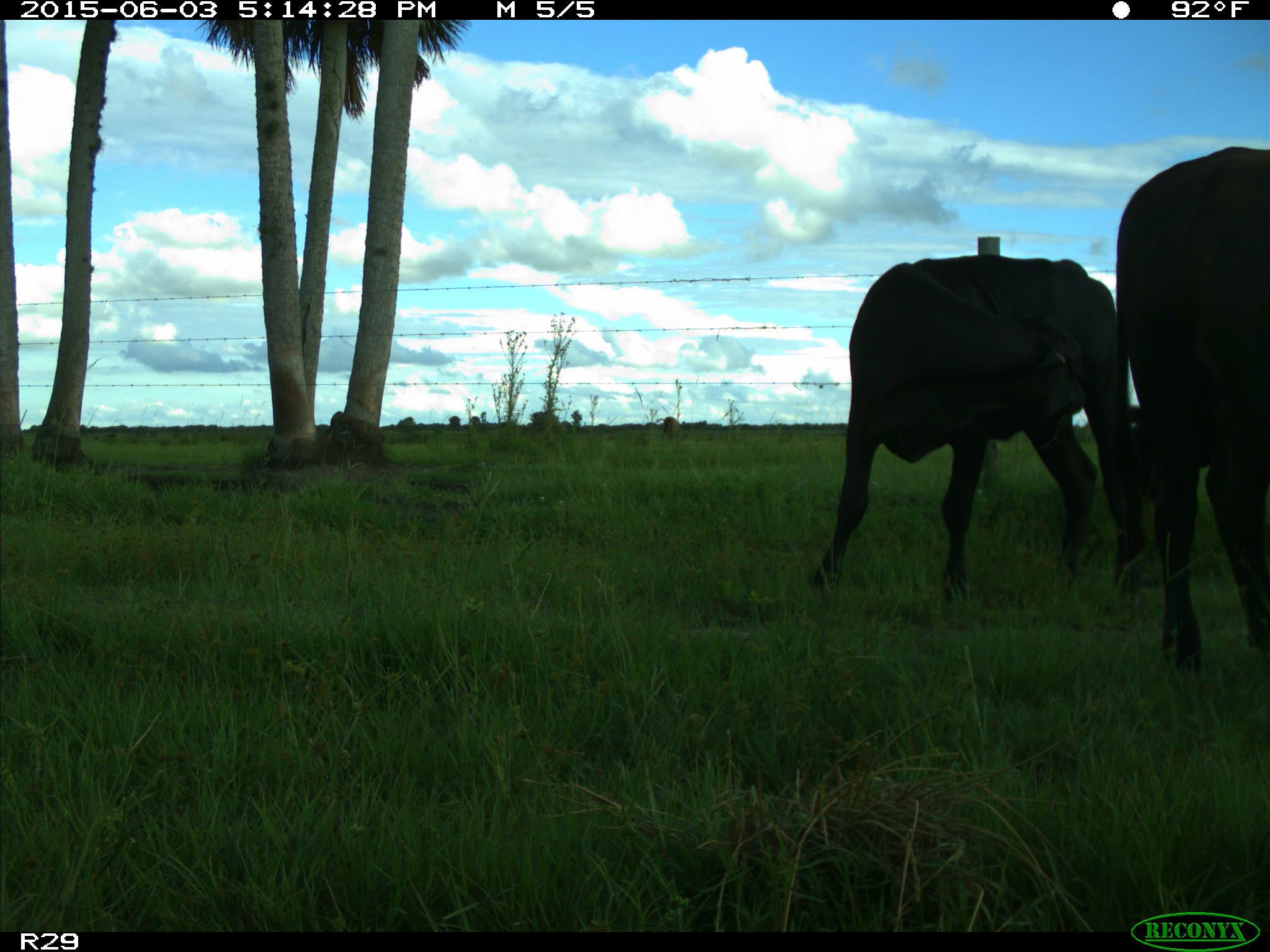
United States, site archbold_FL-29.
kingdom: Animalia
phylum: Chordata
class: Mammalia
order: Artiodactyla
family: Bovidae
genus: Bos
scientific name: Bos taurus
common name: domestic cow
Bos taurus (domestic cow).